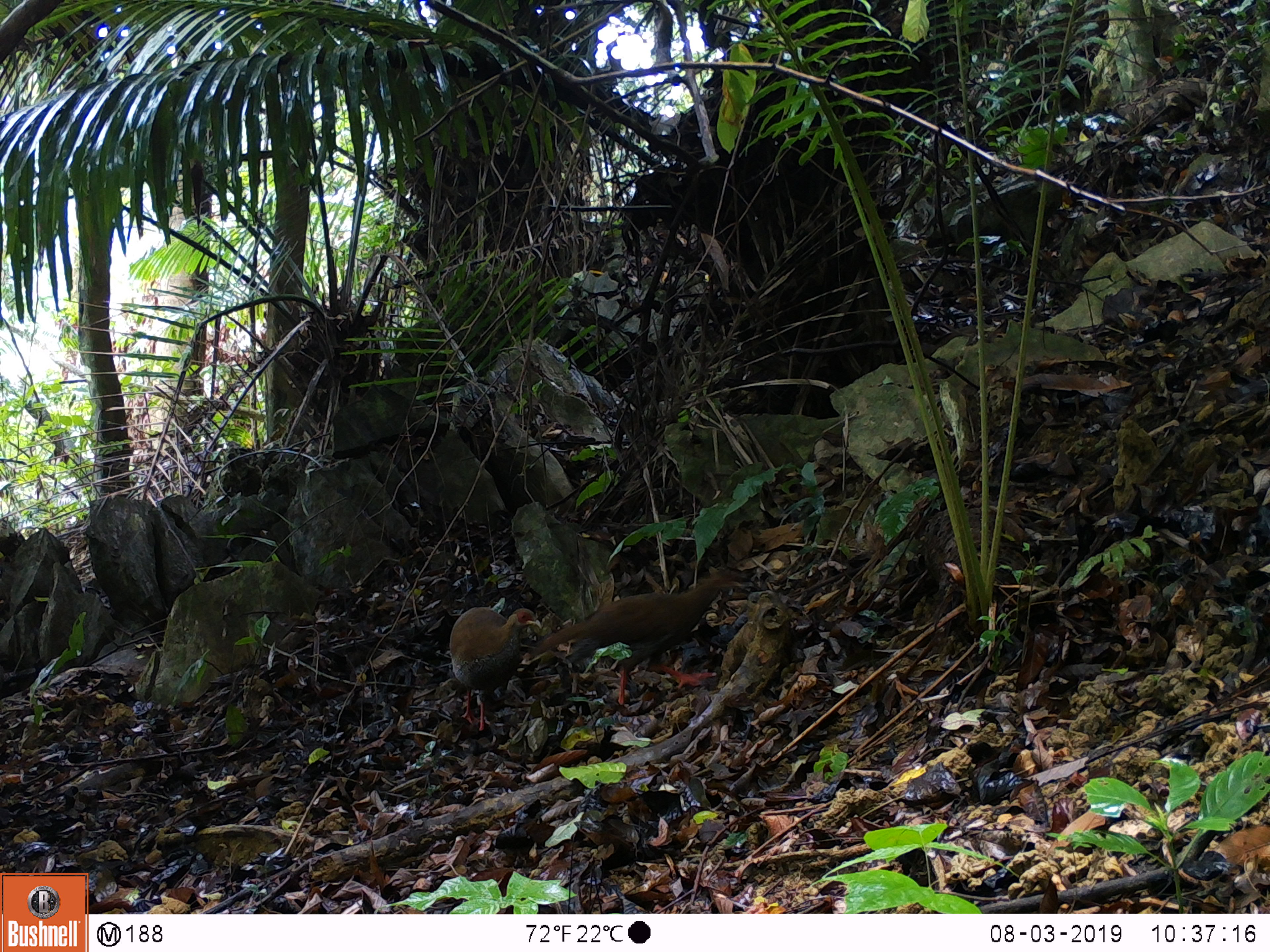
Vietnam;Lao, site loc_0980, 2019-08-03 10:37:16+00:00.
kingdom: Animalia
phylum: Chordata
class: Aves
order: Galliformes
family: Phasianidae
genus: Lophura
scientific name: Lophura nycthemera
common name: silver pheasant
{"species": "silver pheasant (Lophura nycthemera)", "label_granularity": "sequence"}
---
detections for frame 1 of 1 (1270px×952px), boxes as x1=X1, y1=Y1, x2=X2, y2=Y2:
silver pheasant: x1=529, y1=569, x2=744, y2=705; x1=449, y1=606, x2=542, y2=732